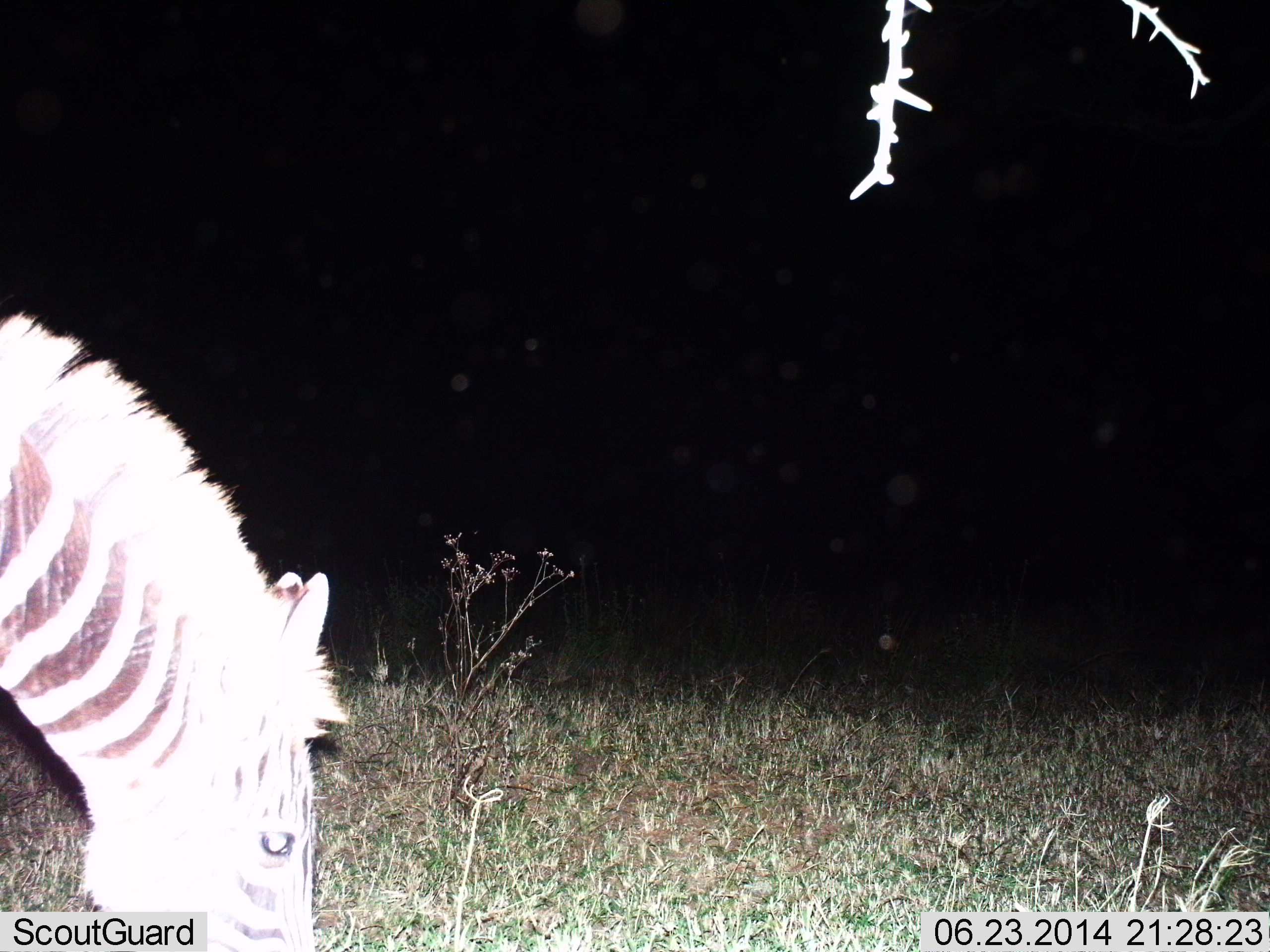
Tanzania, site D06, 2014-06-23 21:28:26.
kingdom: Animalia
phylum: Chordata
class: Mammalia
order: Perissodactyla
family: Equidae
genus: Equus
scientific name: Equus quagga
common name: plains zebra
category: zebra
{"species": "zebra (plains zebra) (Equus quagga)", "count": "1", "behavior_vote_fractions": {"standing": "10%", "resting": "0%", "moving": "3%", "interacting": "0%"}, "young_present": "0%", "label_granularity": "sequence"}